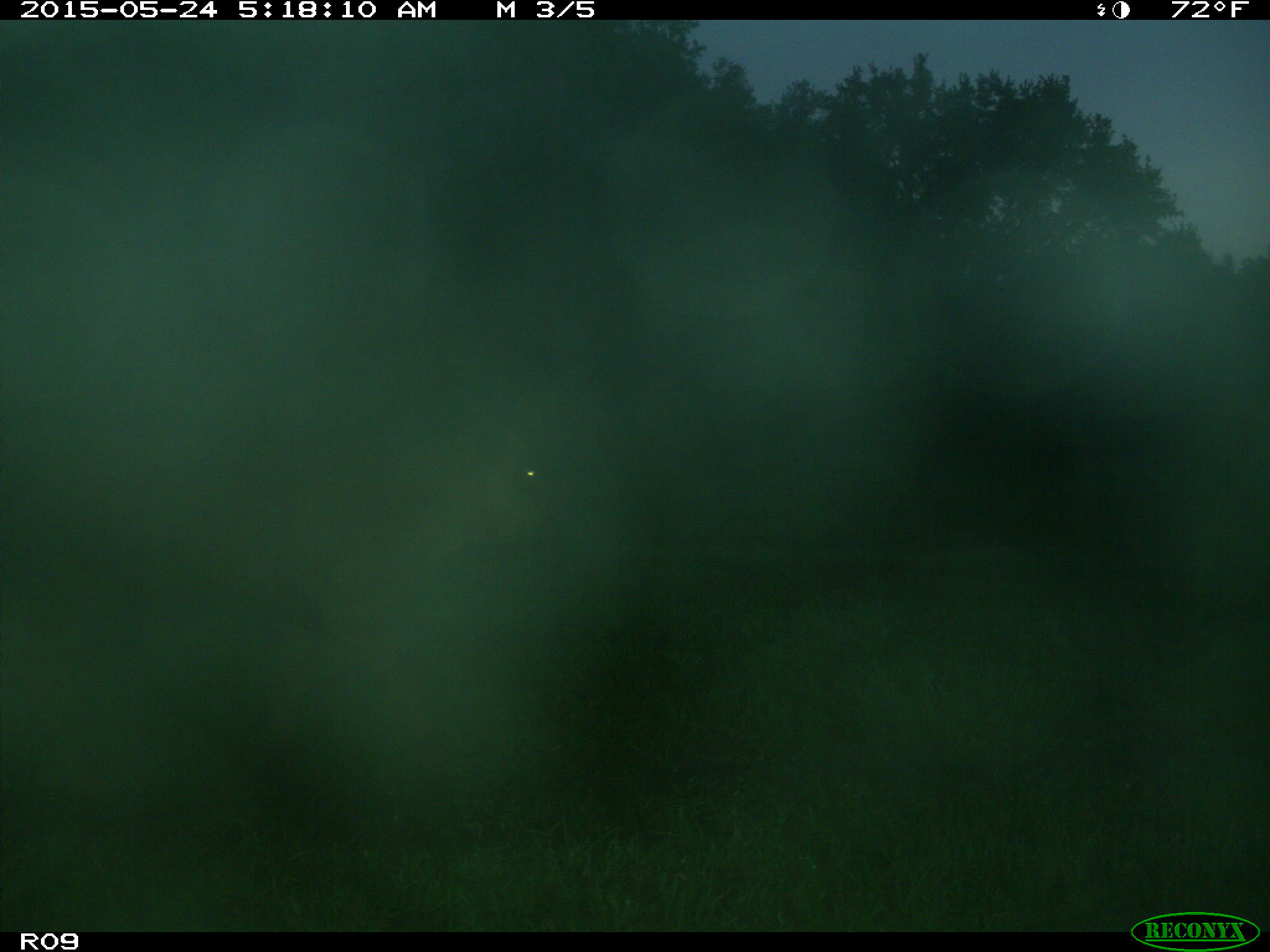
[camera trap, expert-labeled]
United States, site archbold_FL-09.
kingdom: Animalia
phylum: Chordata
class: Mammalia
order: Artiodactyla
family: Bovidae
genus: Bos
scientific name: Bos taurus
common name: domestic cow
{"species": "Bos taurus (domestic cow)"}